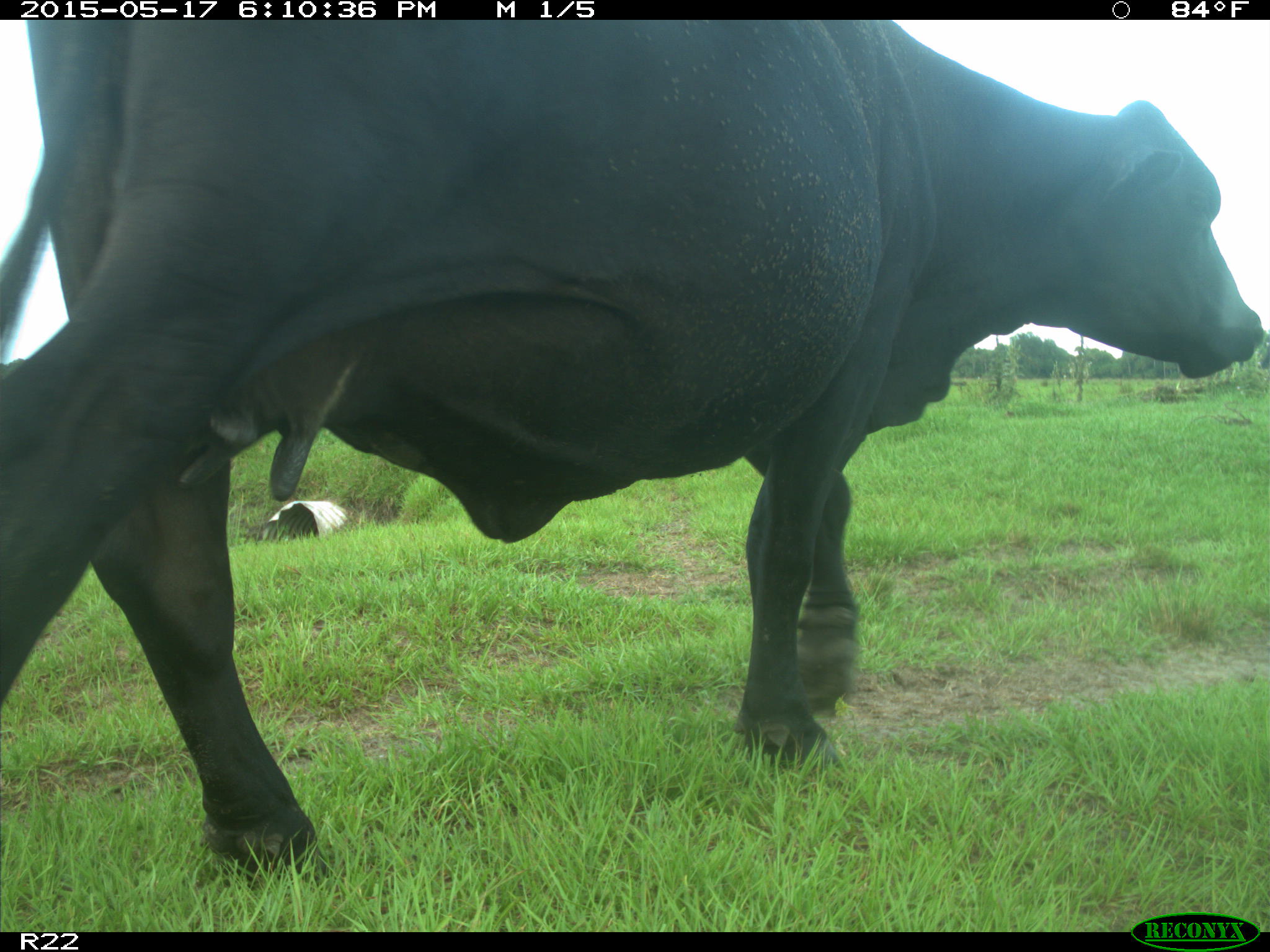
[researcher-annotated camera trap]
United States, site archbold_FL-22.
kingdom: Animalia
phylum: Chordata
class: Mammalia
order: Artiodactyla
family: Bovidae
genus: Bos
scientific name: Bos taurus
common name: domestic cow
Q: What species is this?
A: Bos taurus (domestic cow).